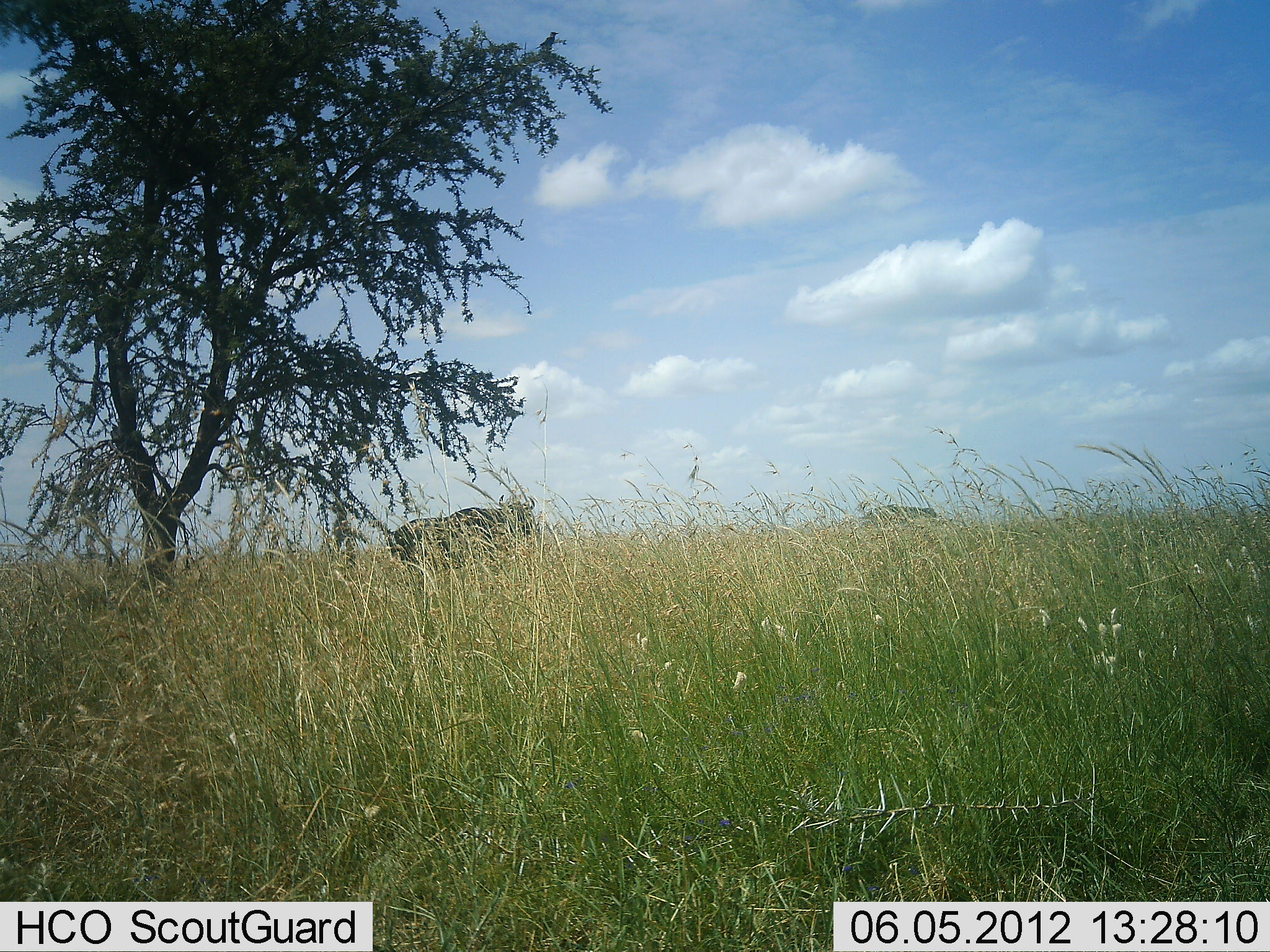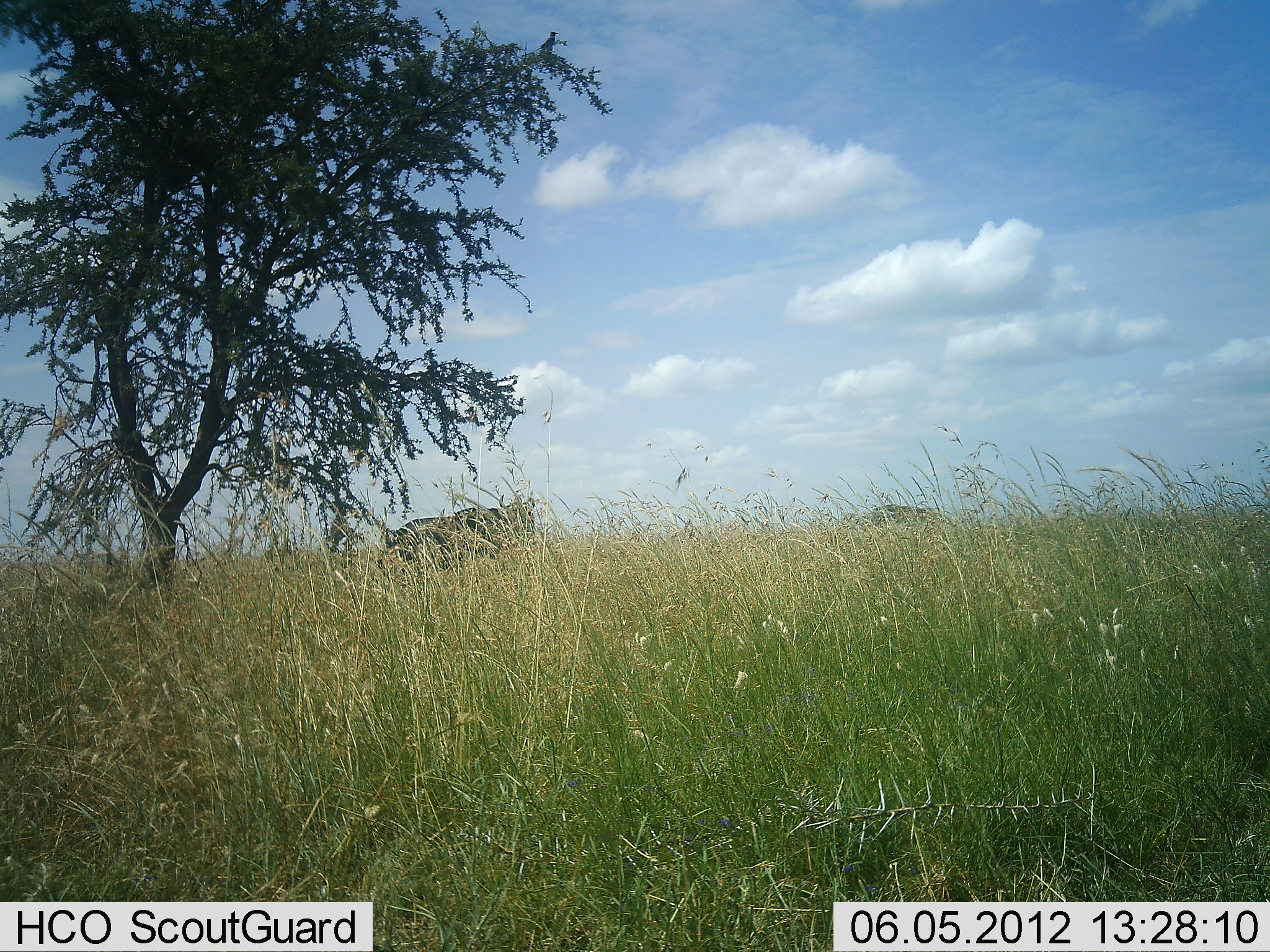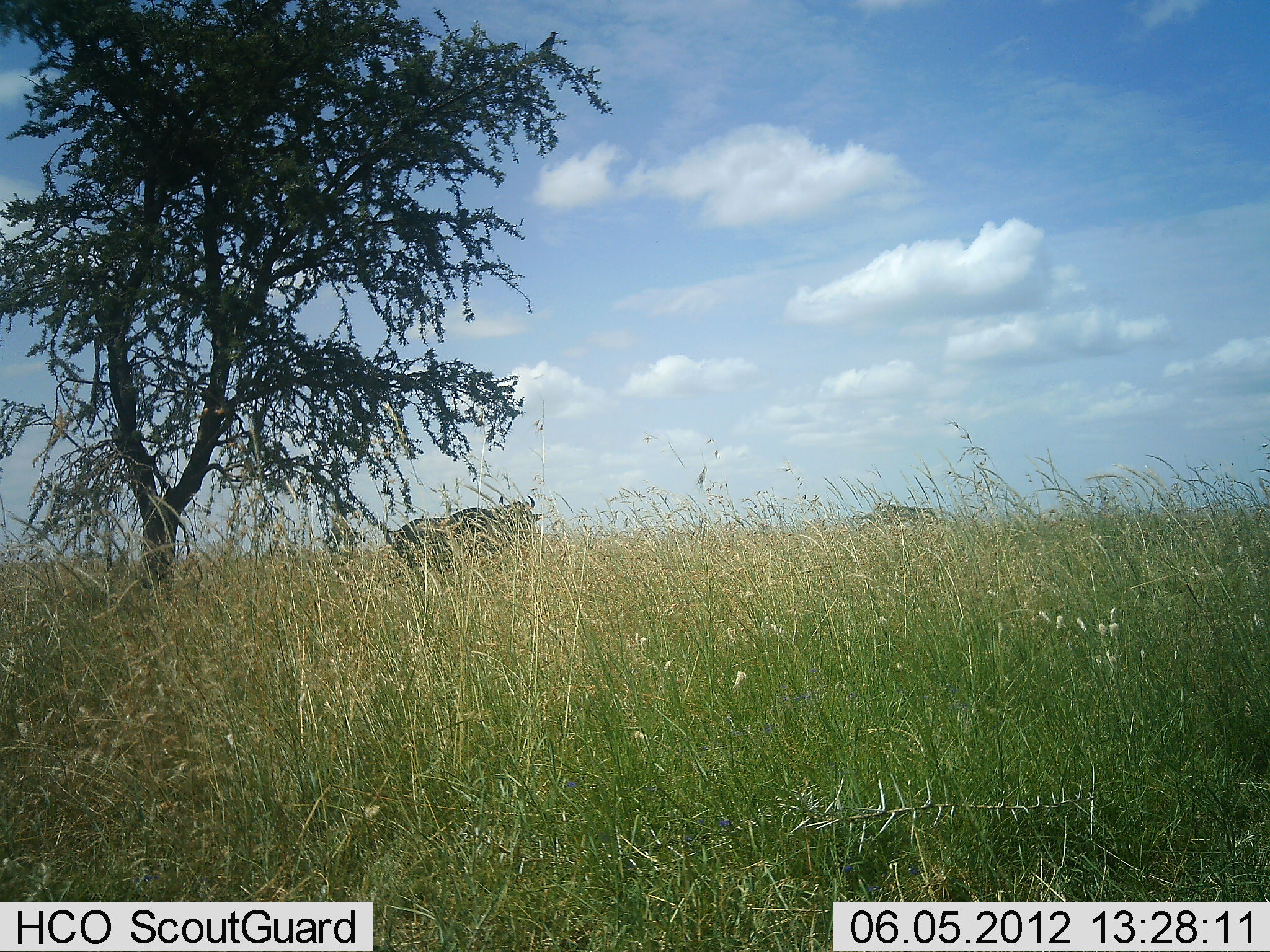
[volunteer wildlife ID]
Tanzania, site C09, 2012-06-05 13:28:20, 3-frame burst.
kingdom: Animalia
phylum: Chordata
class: Mammalia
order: Artiodactyla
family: Bovidae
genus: Connochaetes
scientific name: Connochaetes taurinus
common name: blue wildebeest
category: wildebeest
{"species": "wildebeest (blue wildebeest) (Connochaetes taurinus)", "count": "2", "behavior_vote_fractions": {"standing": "73%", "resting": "0%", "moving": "18%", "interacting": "0%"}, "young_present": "0%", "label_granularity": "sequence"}